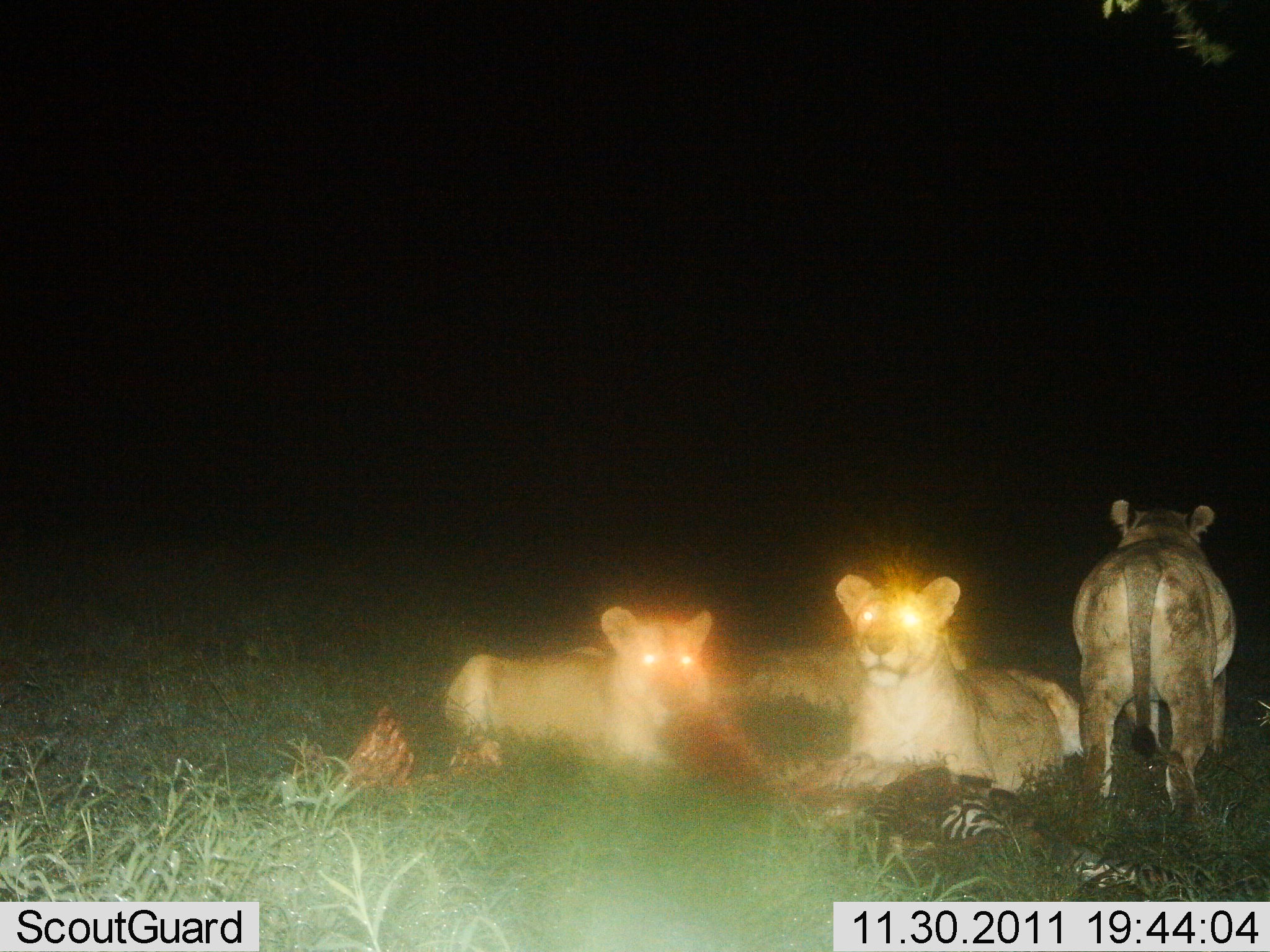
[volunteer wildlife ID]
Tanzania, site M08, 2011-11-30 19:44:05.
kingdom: Animalia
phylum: Chordata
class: Mammalia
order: Carnivora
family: Felidae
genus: Panthera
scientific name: Panthera leo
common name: lion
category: lionfemale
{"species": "lionfemale (lion) (Panthera leo)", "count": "3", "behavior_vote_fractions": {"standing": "12%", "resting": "62%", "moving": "0%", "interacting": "6%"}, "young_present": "6%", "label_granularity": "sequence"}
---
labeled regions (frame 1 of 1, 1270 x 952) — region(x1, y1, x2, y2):
animal: region(770, 574, 1116, 823); region(442, 603, 793, 801); region(1069, 498, 1240, 845); region(734, 622, 970, 714)